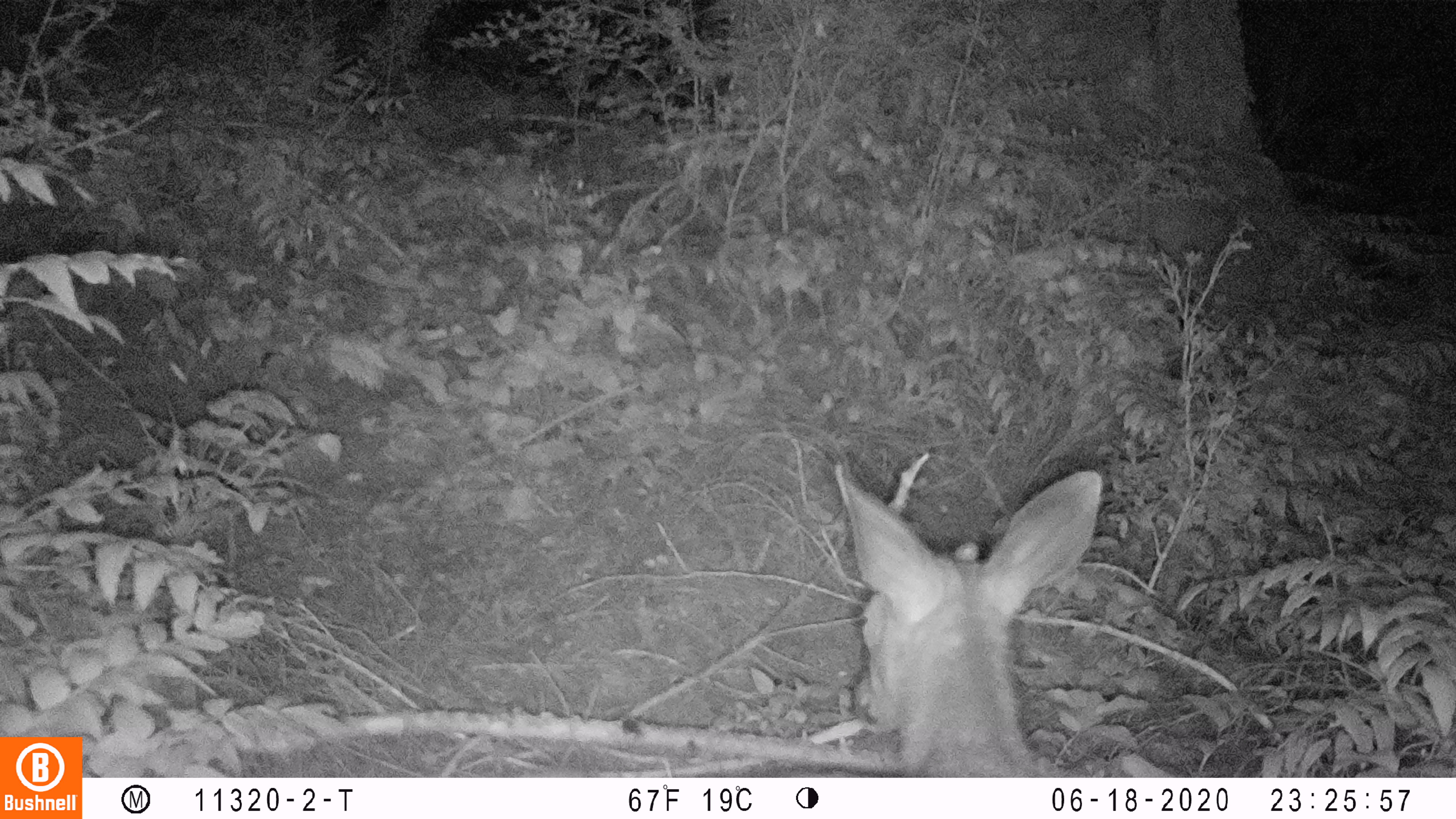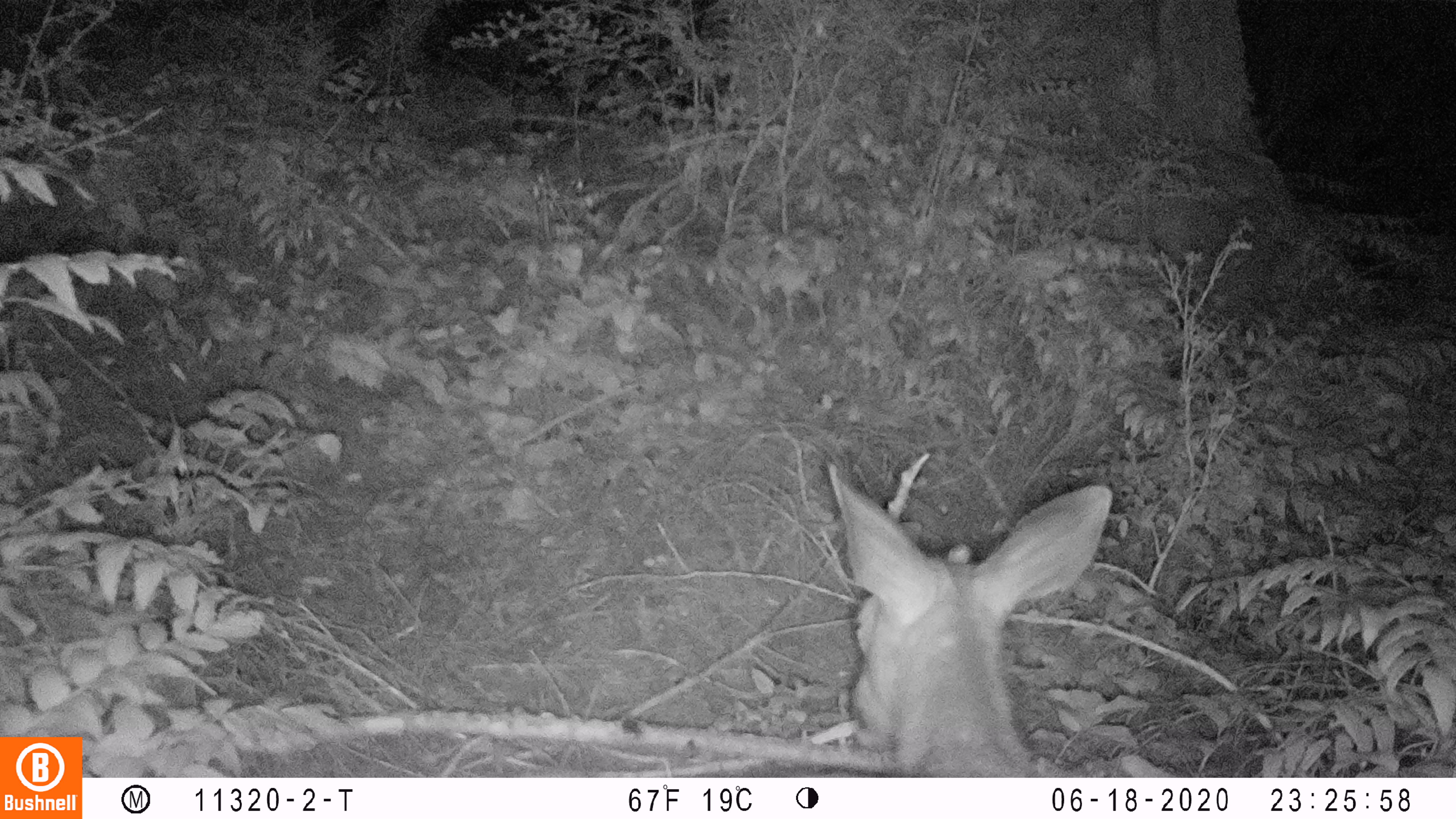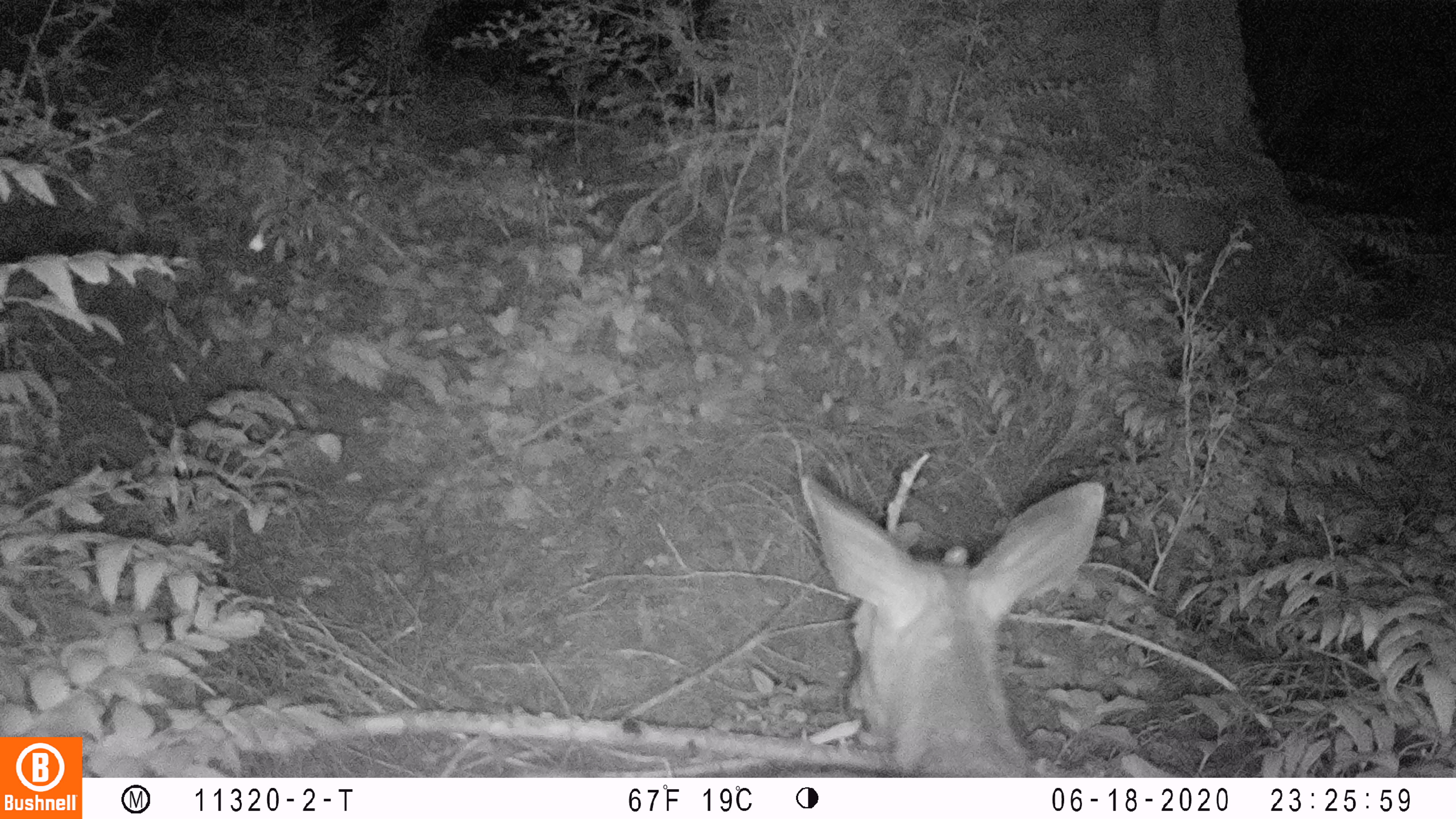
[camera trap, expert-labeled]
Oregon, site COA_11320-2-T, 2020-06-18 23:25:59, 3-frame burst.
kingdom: Animalia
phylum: Chordata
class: Mammalia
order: Artiodactyla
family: Cervidae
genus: Odocoileus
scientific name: Odocoileus hemionus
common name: black-tailed deer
Black-tailed deer (Odocoileus hemionus).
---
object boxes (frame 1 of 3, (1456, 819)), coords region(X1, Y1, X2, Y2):
black-tailed deer: region(827, 452, 1109, 765)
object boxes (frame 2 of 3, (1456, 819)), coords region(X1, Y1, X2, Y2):
black-tailed deer: region(816, 452, 1113, 772)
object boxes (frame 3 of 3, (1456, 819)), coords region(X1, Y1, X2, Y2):
black-tailed deer: region(785, 461, 1109, 768)